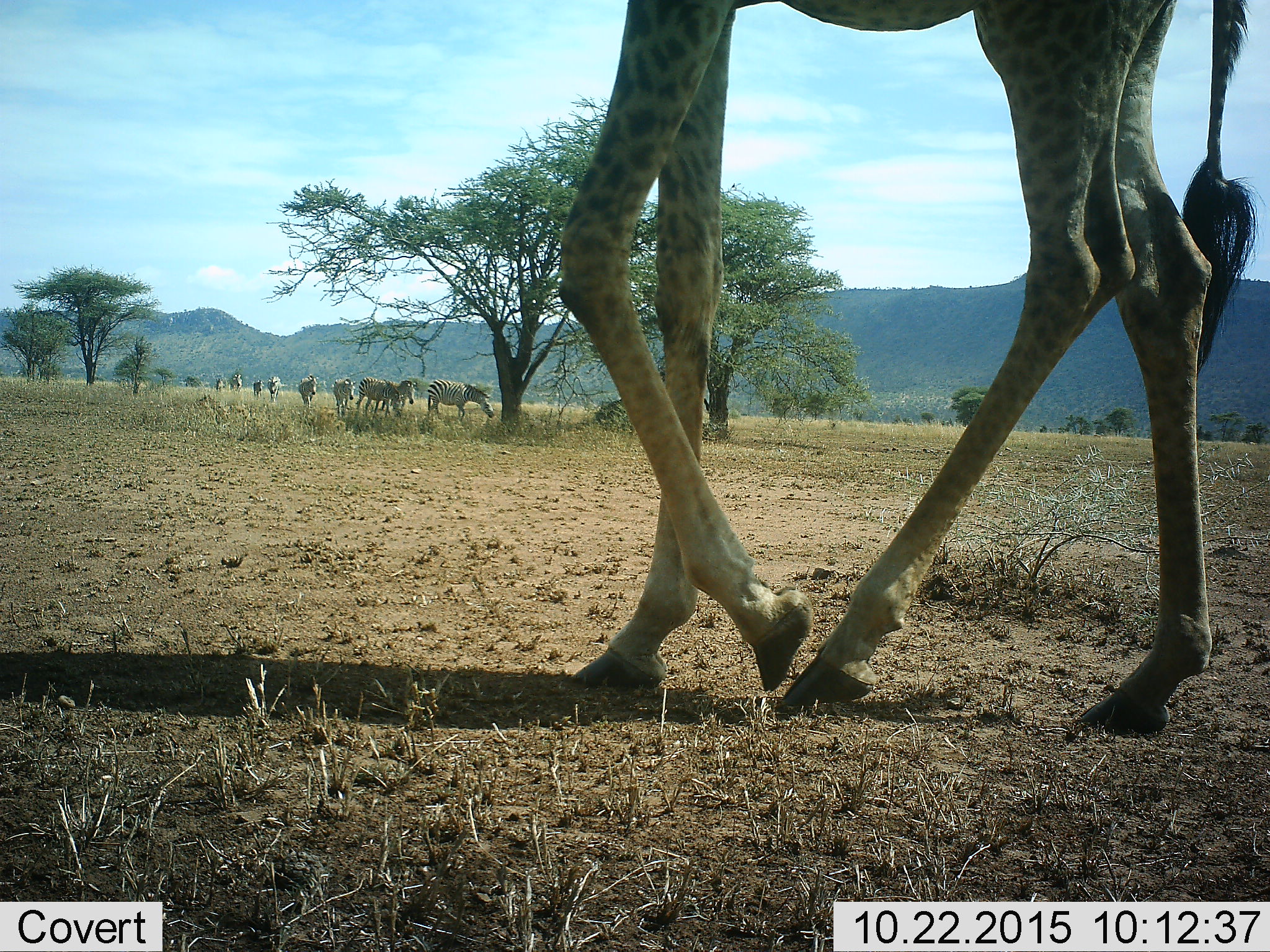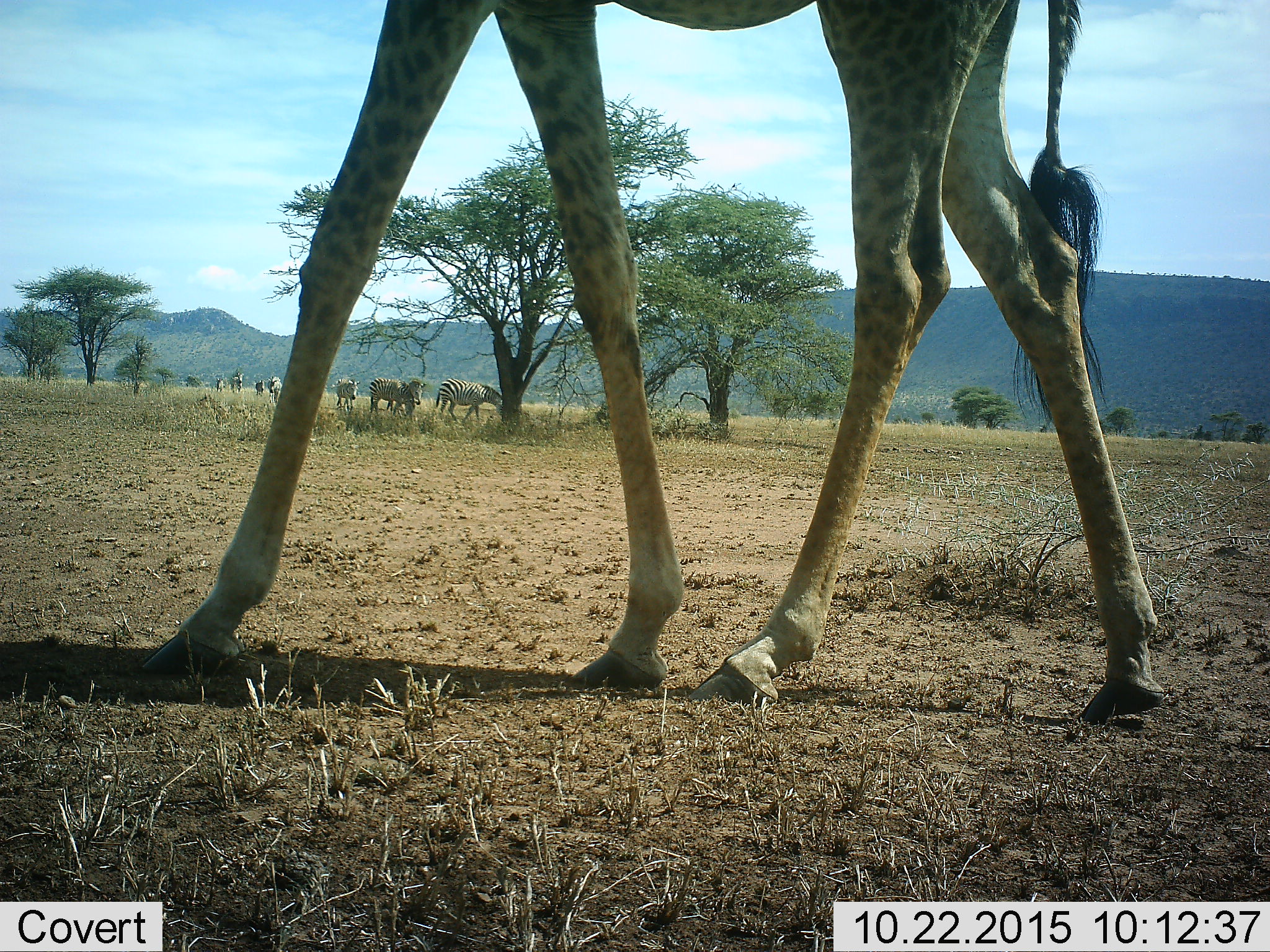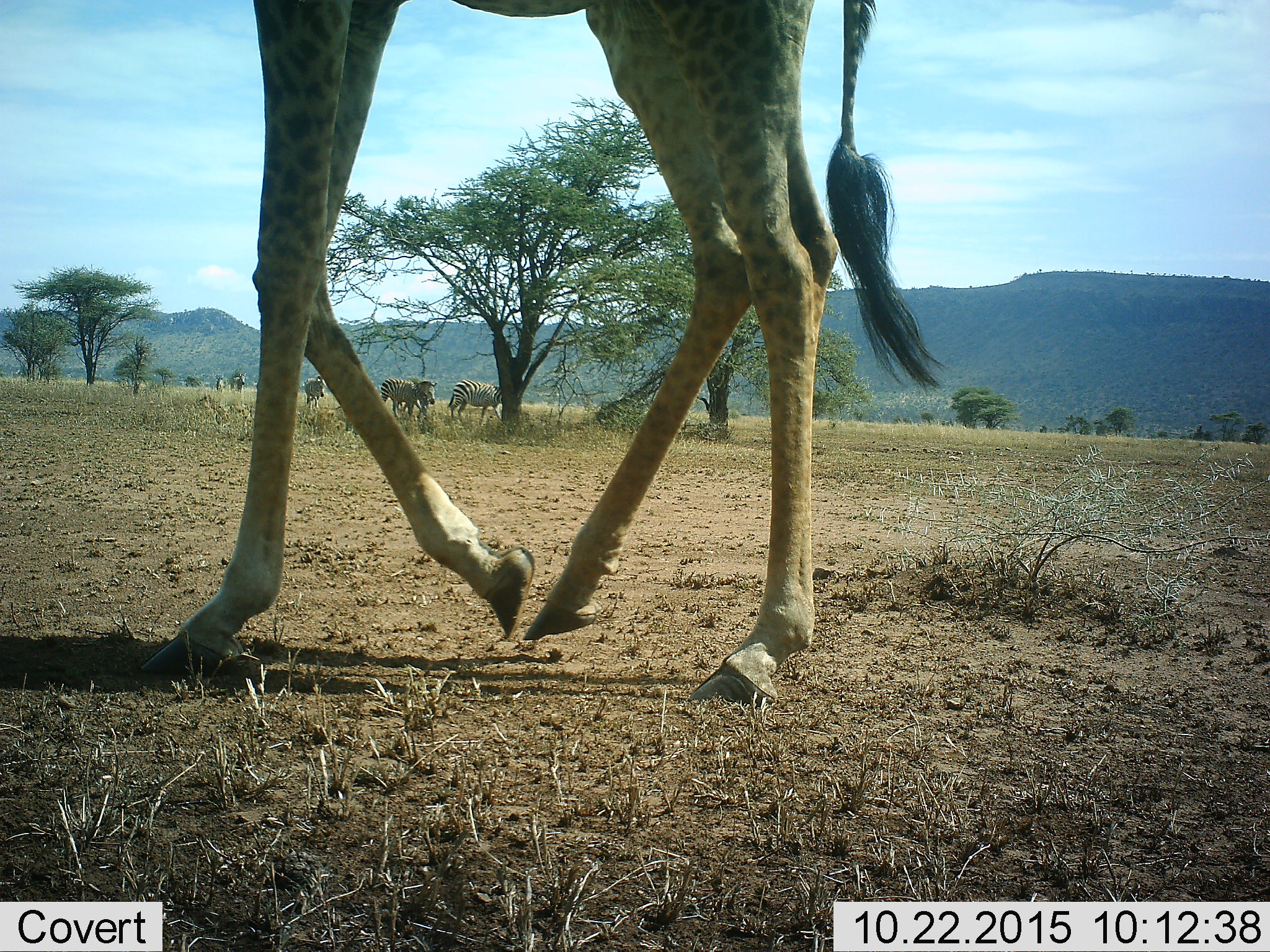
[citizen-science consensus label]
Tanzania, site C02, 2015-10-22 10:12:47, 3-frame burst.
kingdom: Animalia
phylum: Chordata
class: Mammalia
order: Artiodactyla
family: Giraffidae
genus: Giraffa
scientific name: Giraffa camelopardalis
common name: giraffe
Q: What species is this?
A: Giraffe (Giraffa camelopardalis).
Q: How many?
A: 1.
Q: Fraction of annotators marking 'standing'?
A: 17%.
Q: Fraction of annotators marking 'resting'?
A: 0%.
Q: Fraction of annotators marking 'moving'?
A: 83%.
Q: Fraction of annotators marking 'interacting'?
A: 0%.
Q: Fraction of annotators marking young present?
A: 0%.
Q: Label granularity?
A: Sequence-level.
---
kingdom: Animalia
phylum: Chordata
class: Mammalia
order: Perissodactyla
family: Equidae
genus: Equus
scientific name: Equus quagga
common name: plains zebra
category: zebra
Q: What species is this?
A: Zebra (plains zebra) (Equus quagga).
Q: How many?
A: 9.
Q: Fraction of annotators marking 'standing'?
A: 12%.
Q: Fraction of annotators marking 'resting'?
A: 6%.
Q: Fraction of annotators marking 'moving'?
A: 88%.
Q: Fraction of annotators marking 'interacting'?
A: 0%.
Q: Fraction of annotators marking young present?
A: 31%.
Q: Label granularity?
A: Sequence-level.